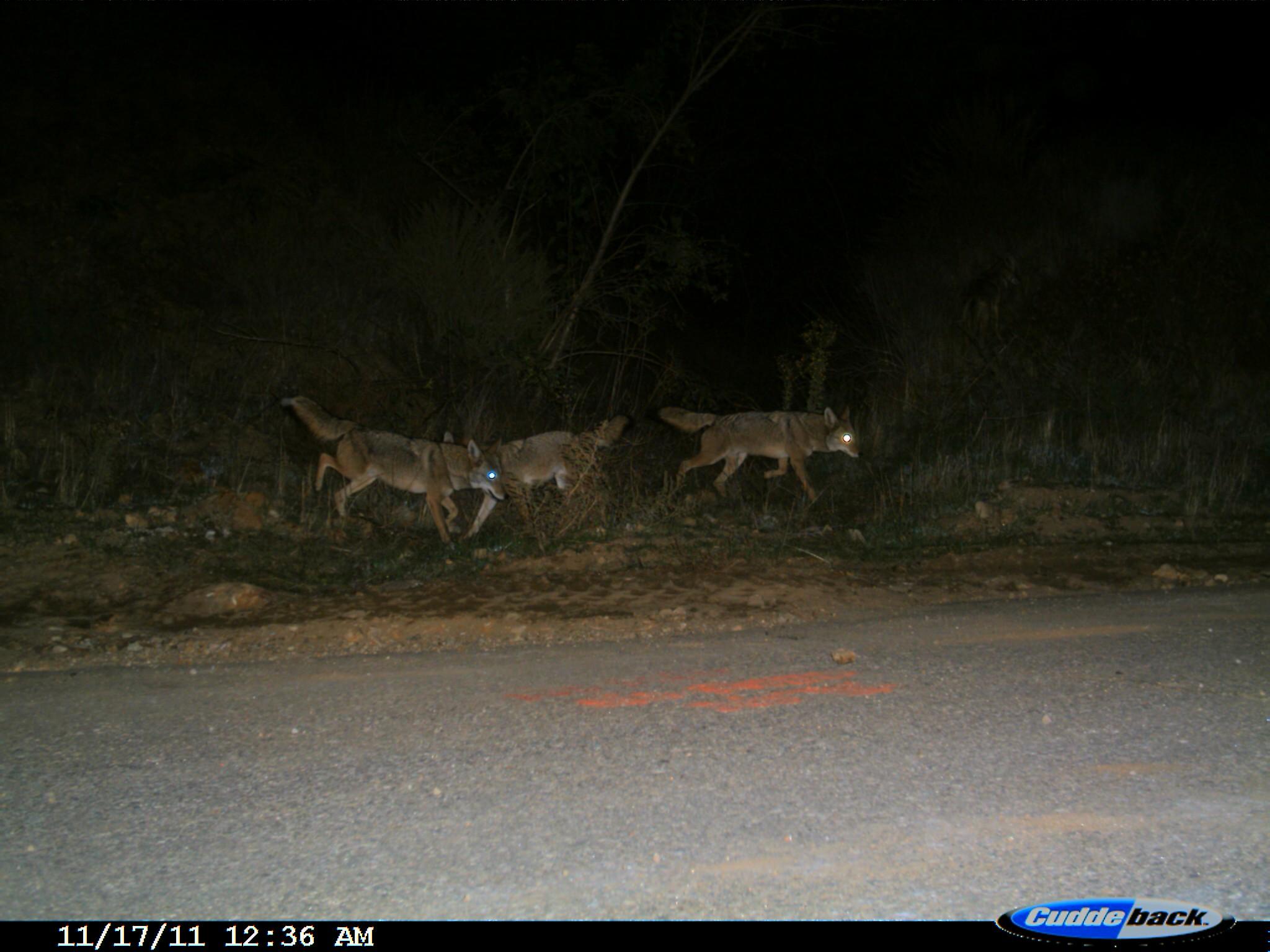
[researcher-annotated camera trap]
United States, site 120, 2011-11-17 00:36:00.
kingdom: Animalia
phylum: Chordata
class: Mammalia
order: Carnivora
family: Canidae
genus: Canis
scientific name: Canis latrans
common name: coyote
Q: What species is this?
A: Coyote (Canis latrans).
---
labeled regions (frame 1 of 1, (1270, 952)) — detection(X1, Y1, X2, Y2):
coyote: detection(283, 387, 513, 562); detection(651, 389, 878, 516); detection(451, 403, 633, 551)